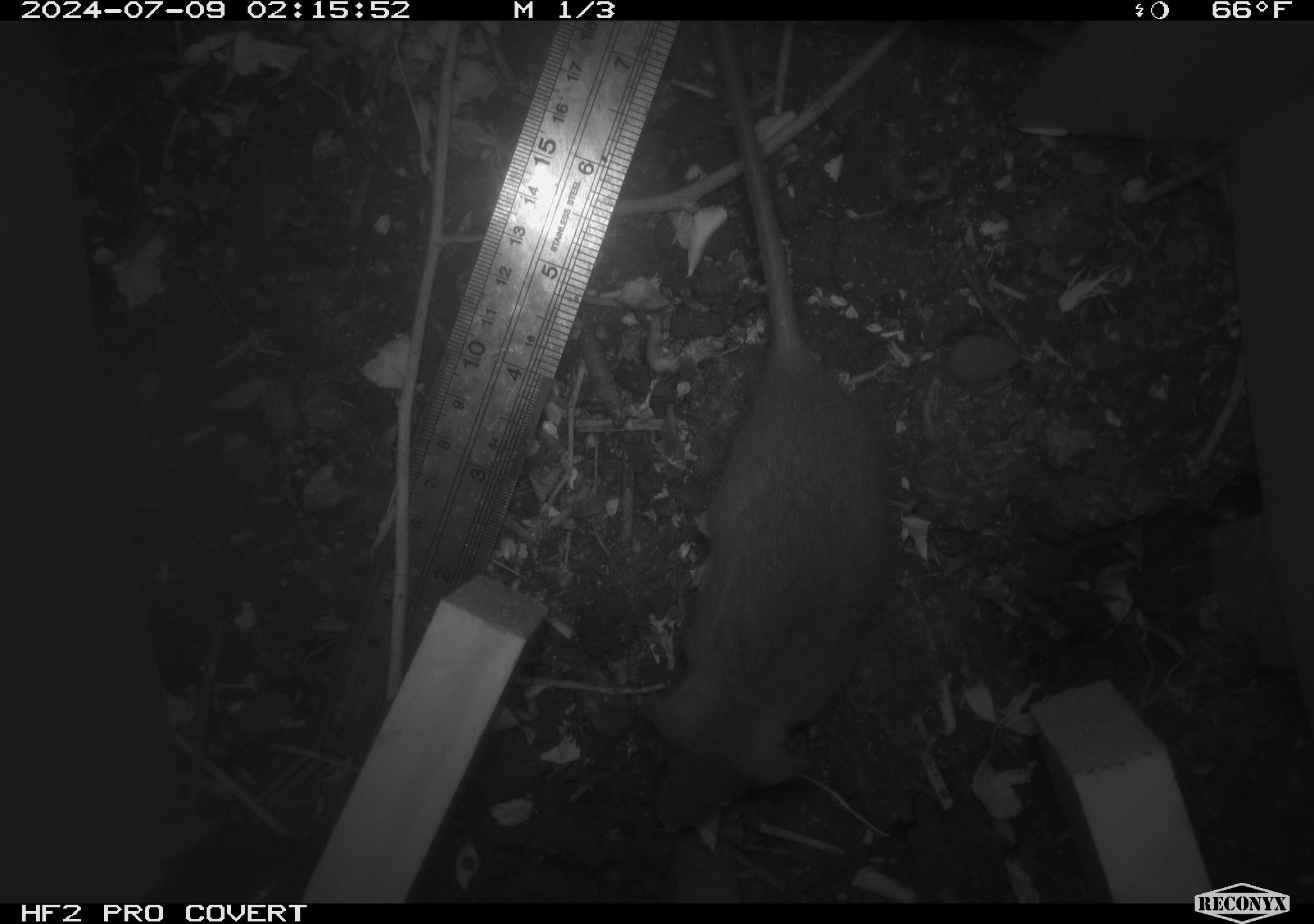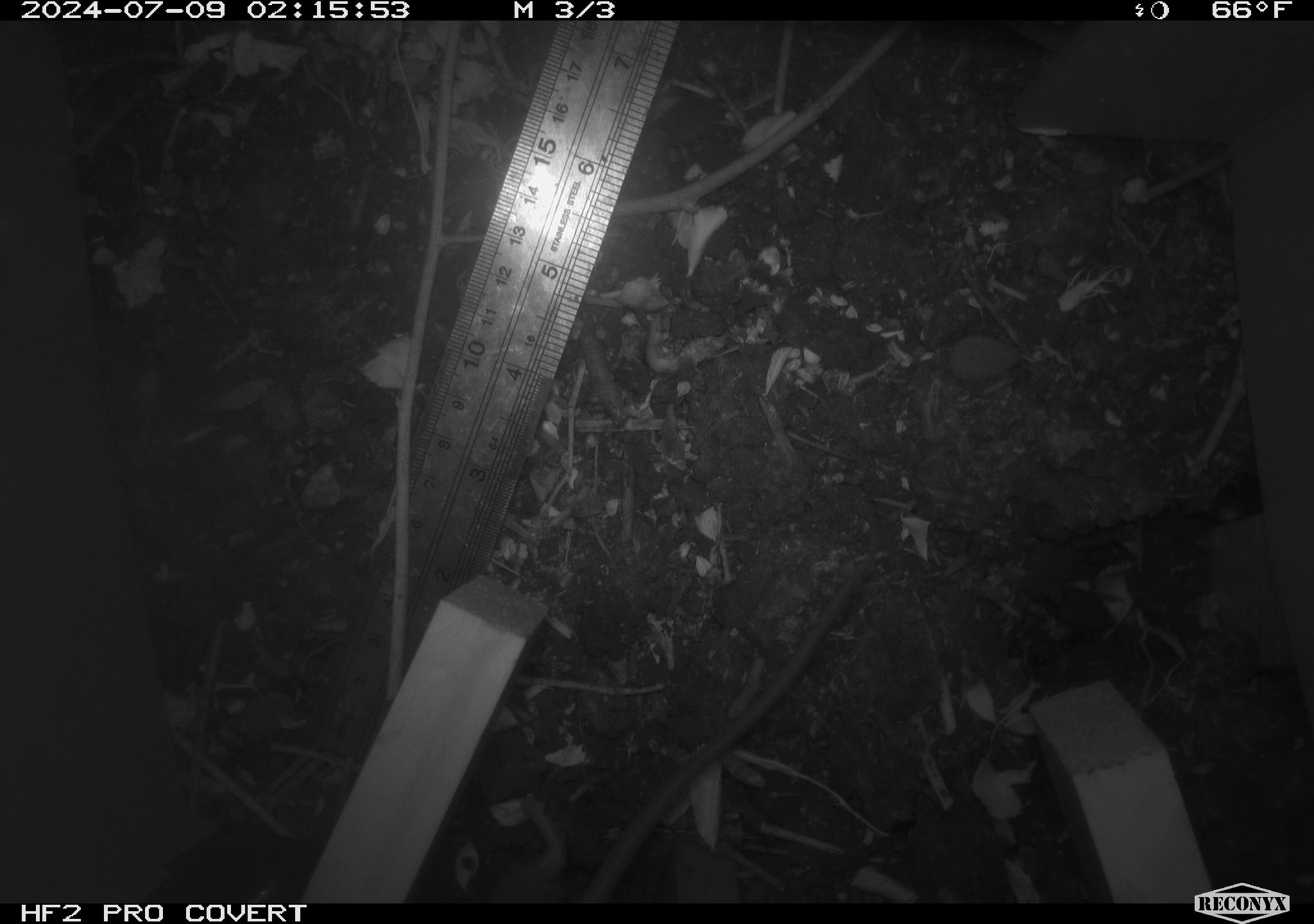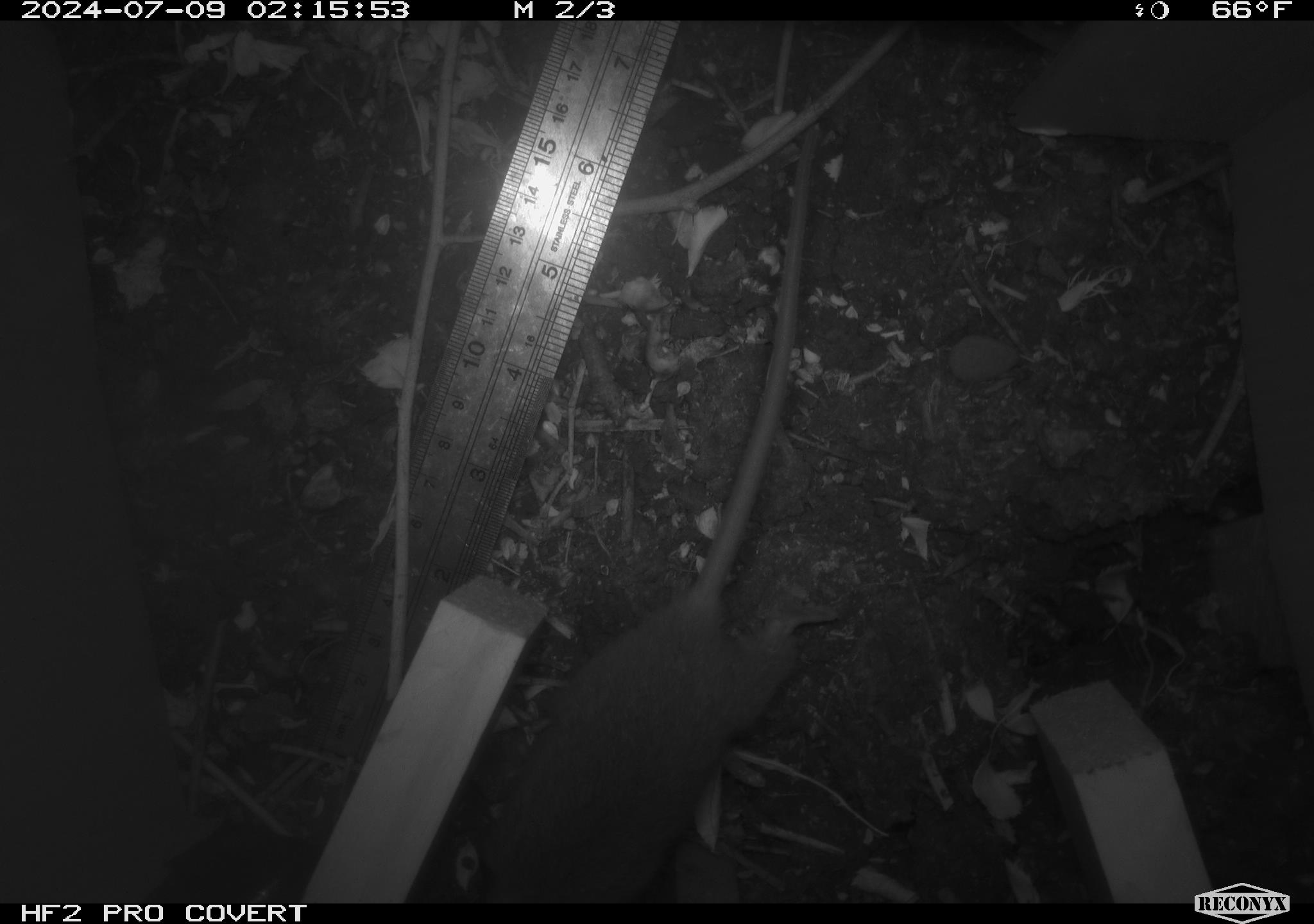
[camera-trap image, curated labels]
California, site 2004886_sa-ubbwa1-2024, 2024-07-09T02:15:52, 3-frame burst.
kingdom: Animalia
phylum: Chordata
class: Mammalia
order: Rodentia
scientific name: Rodentia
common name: mouse species